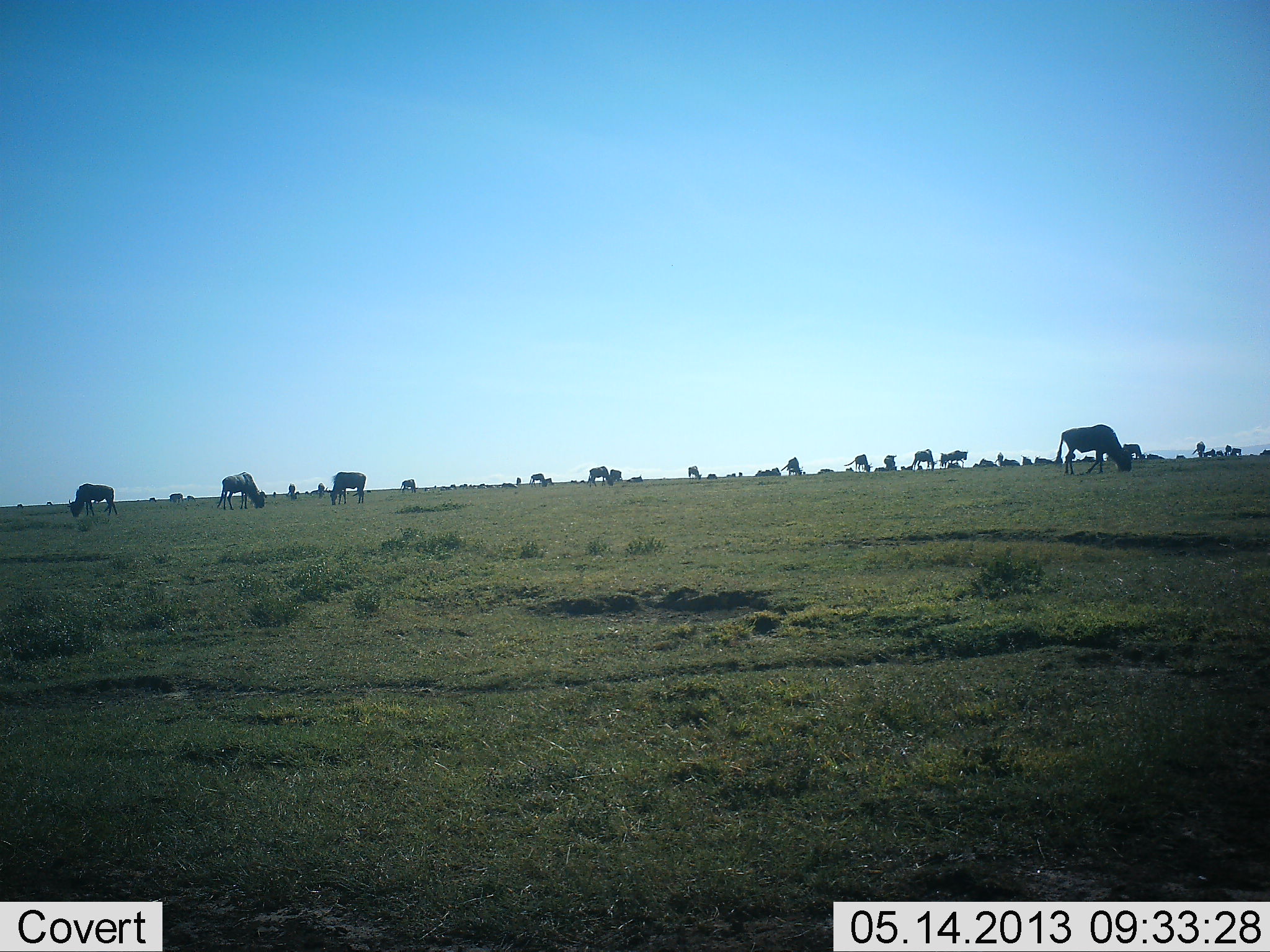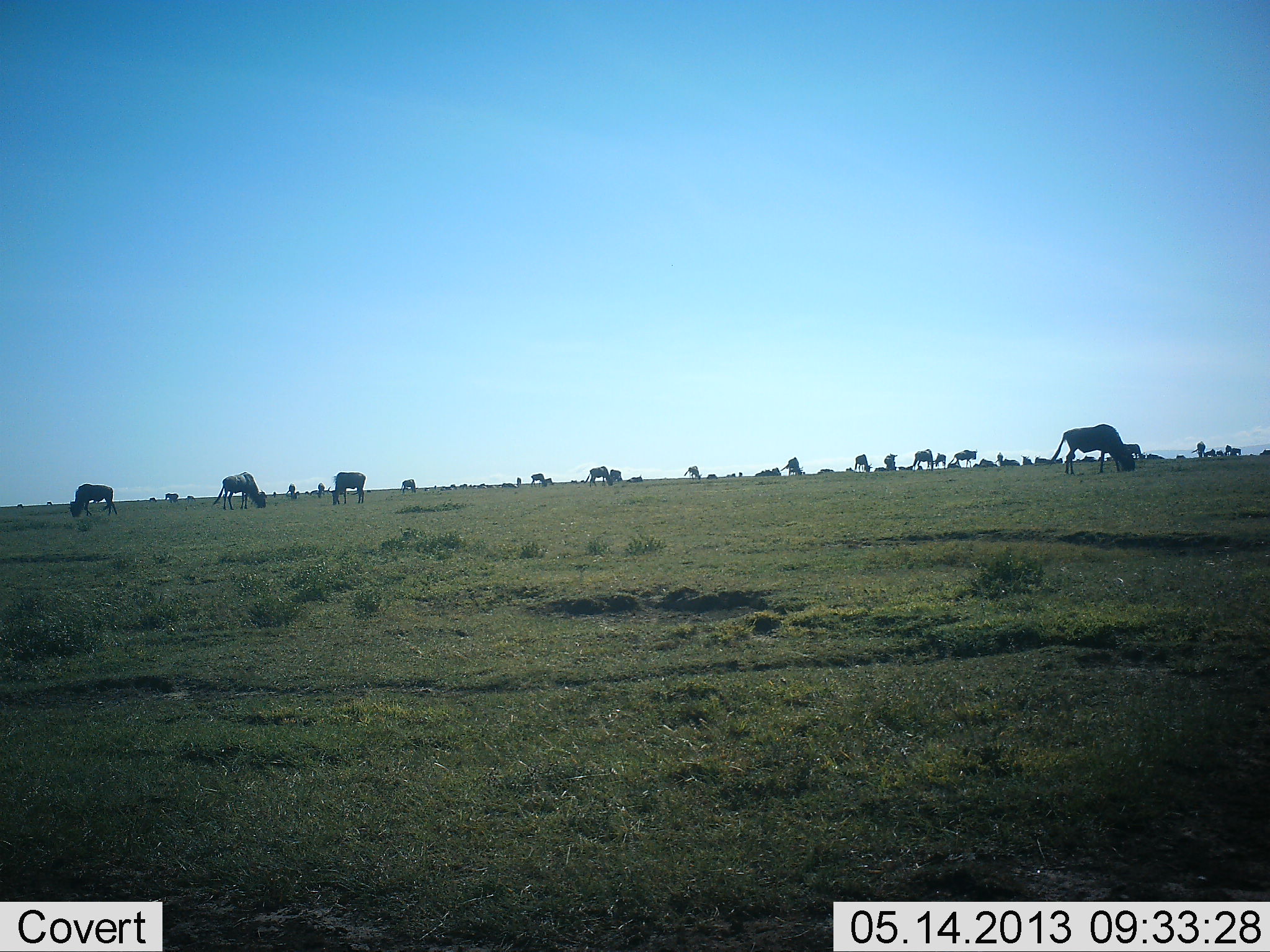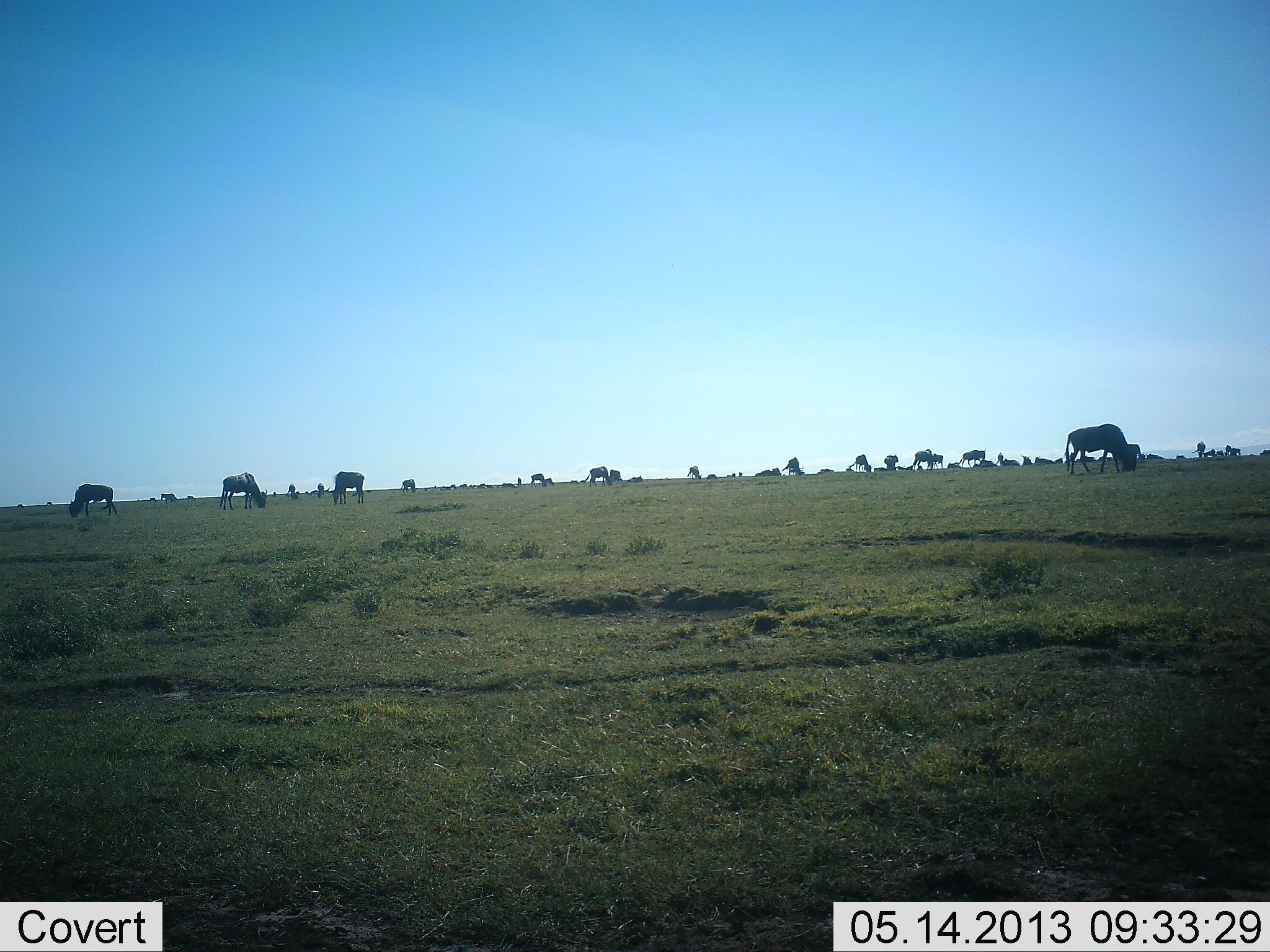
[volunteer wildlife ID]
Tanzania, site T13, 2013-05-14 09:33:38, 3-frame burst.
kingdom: Animalia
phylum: Chordata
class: Mammalia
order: Artiodactyla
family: Bovidae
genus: Connochaetes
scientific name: Connochaetes taurinus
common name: blue wildebeest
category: wildebeest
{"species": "wildebeest (blue wildebeest) (Connochaetes taurinus)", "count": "11-50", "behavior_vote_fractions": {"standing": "60%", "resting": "0%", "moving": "30%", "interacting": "0%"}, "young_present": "0%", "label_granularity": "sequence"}